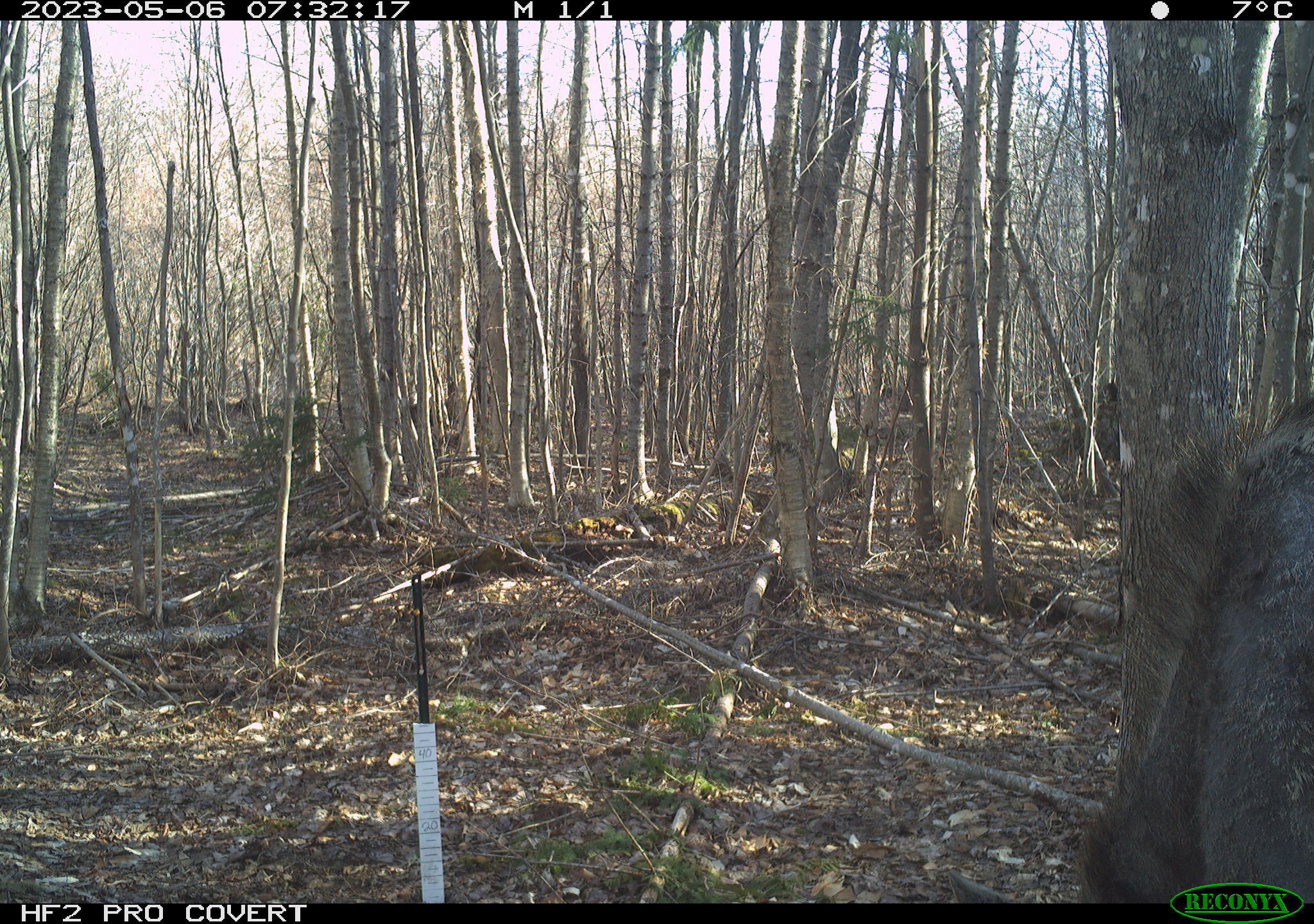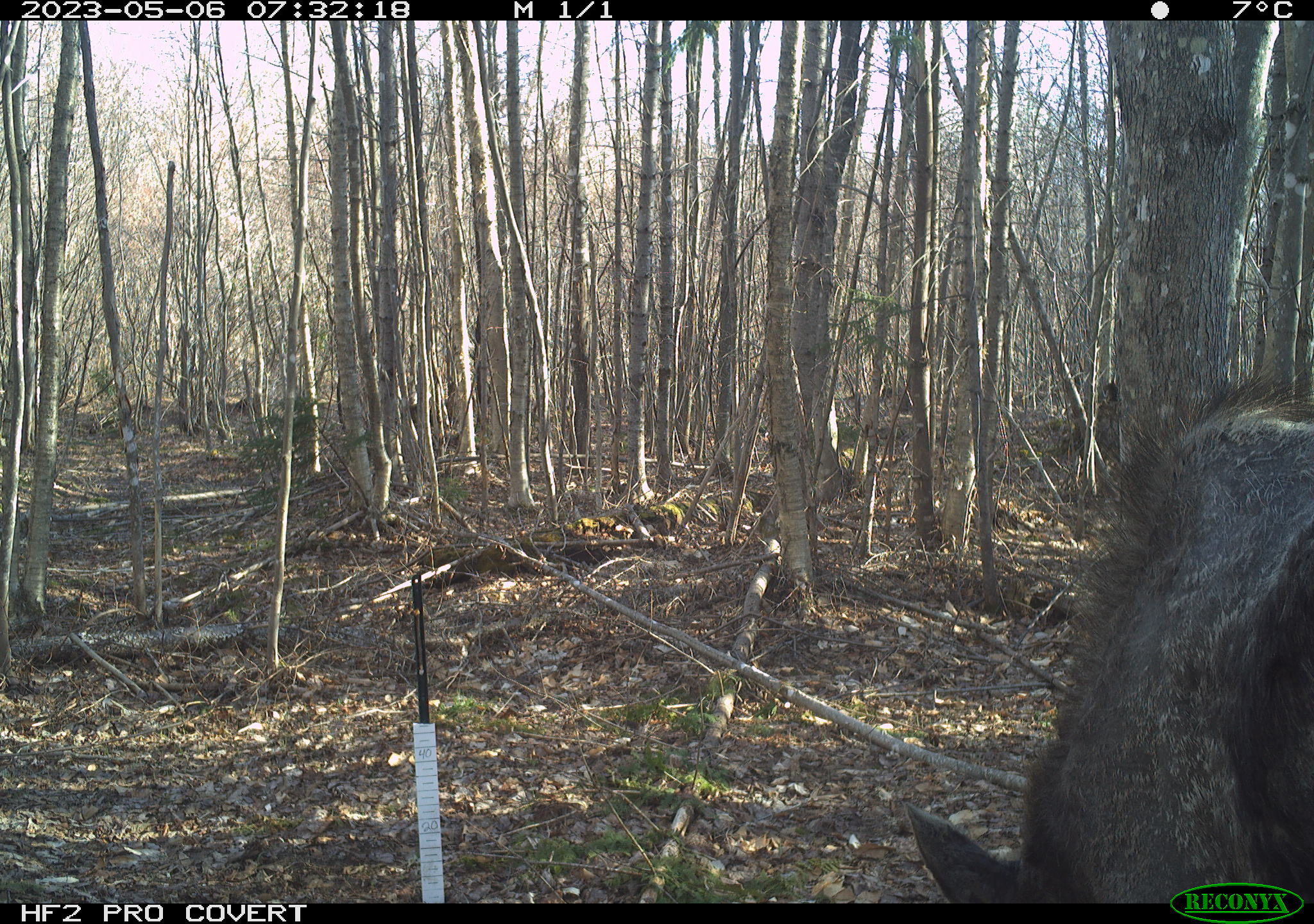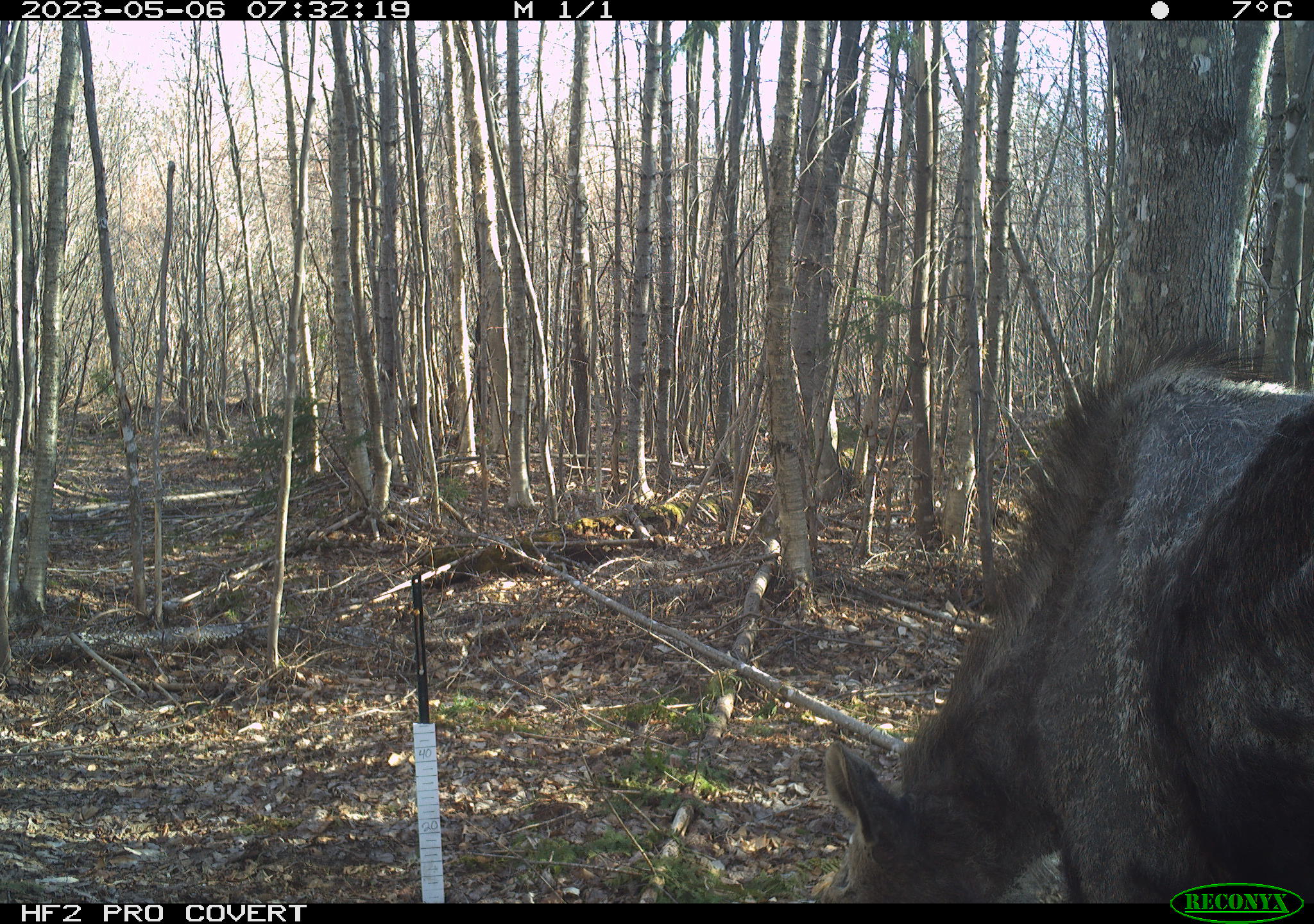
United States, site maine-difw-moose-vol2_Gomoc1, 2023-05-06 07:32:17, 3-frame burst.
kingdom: Animalia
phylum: Chordata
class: Mammalia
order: Artiodactyla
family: Cervidae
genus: Alces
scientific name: Alces alces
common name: moose